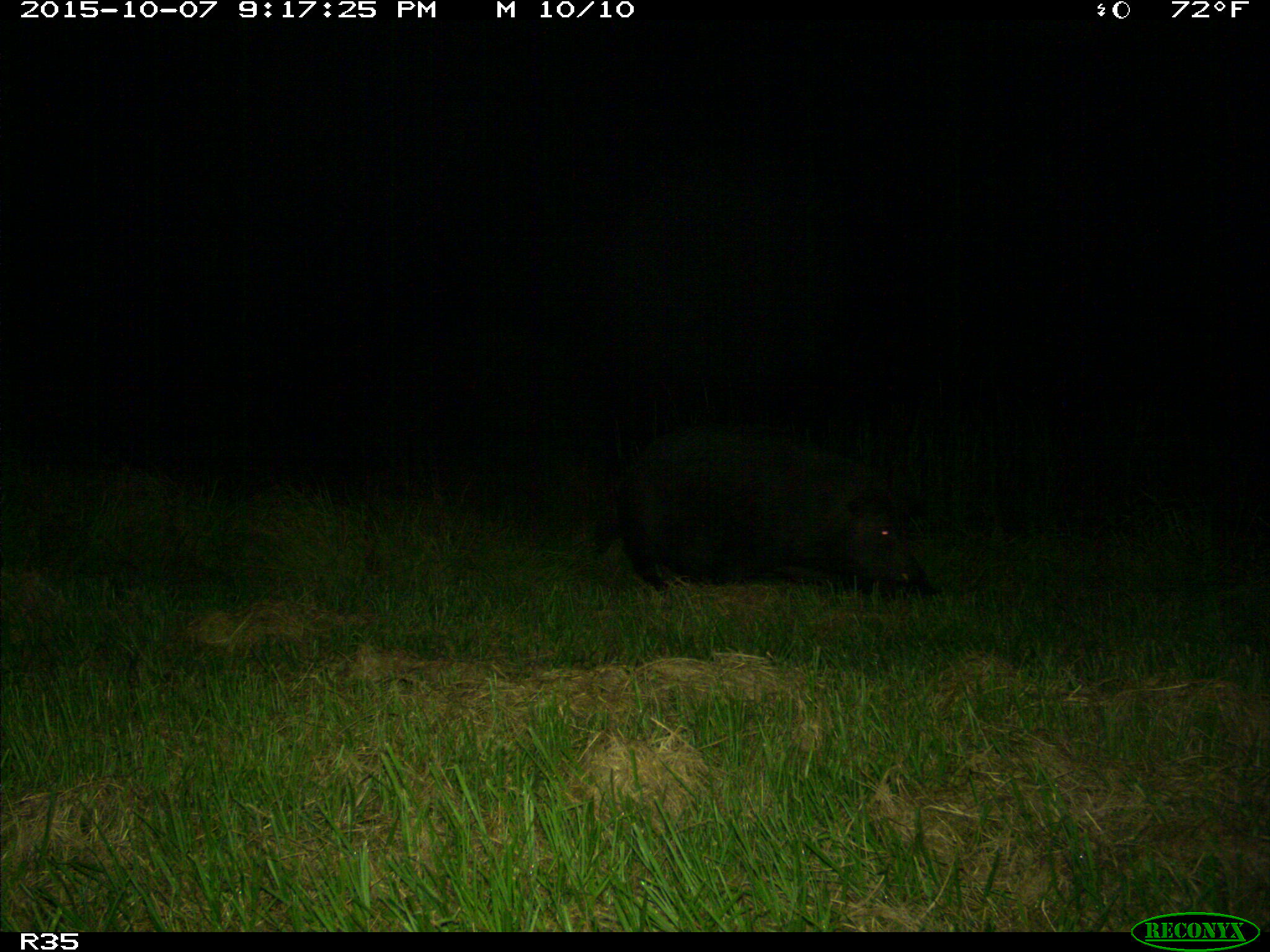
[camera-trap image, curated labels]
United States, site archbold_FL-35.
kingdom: Animalia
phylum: Chordata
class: Mammalia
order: Artiodactyla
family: Suidae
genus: Sus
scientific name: Sus scrofa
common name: wild boar